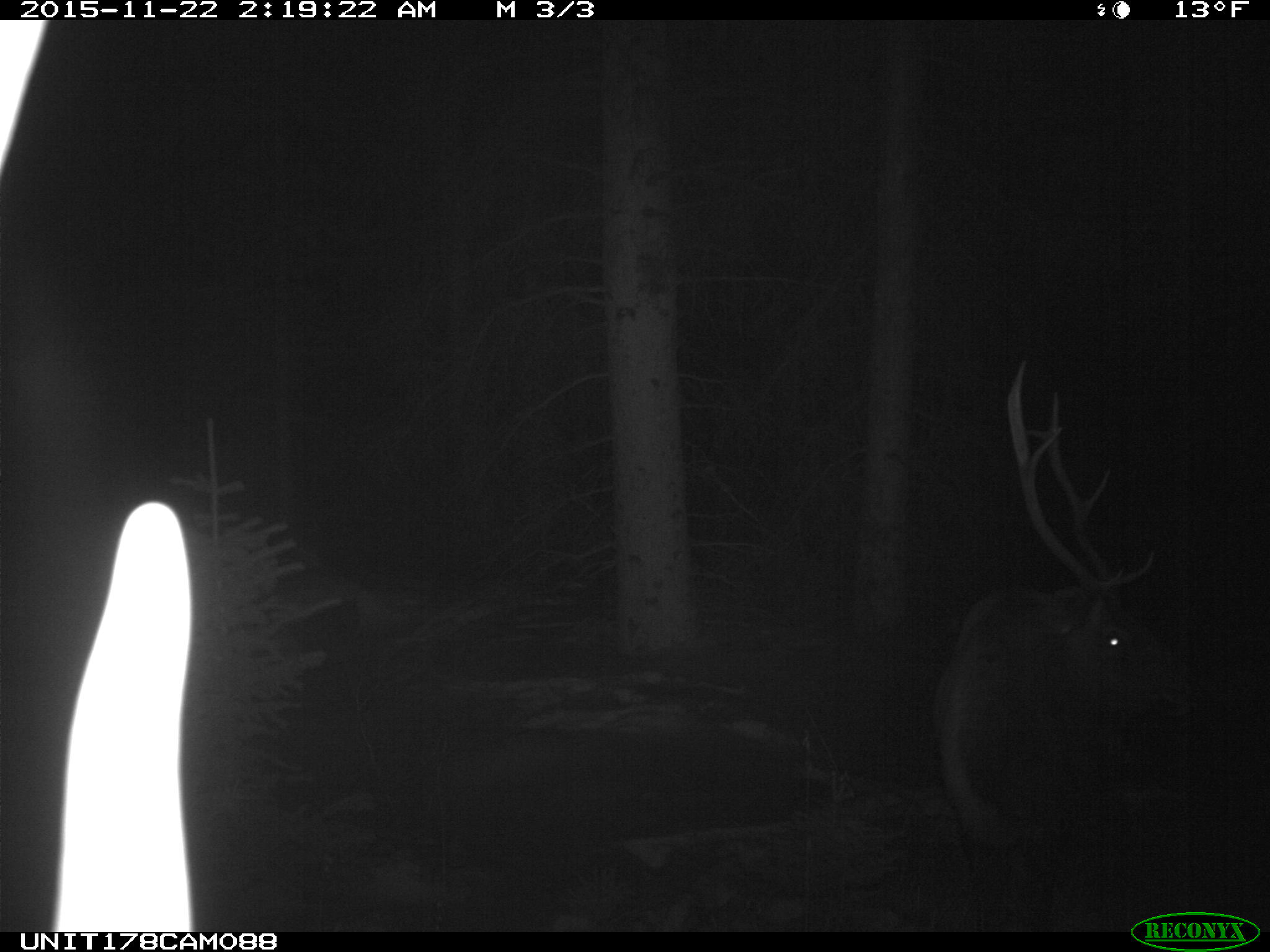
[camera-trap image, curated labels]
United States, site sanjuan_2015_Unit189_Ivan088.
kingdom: Animalia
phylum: Chordata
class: Mammalia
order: Artiodactyla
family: Cervidae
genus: Cervus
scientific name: Cervus elaphus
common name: red deer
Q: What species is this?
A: Cervus elaphus (red deer).